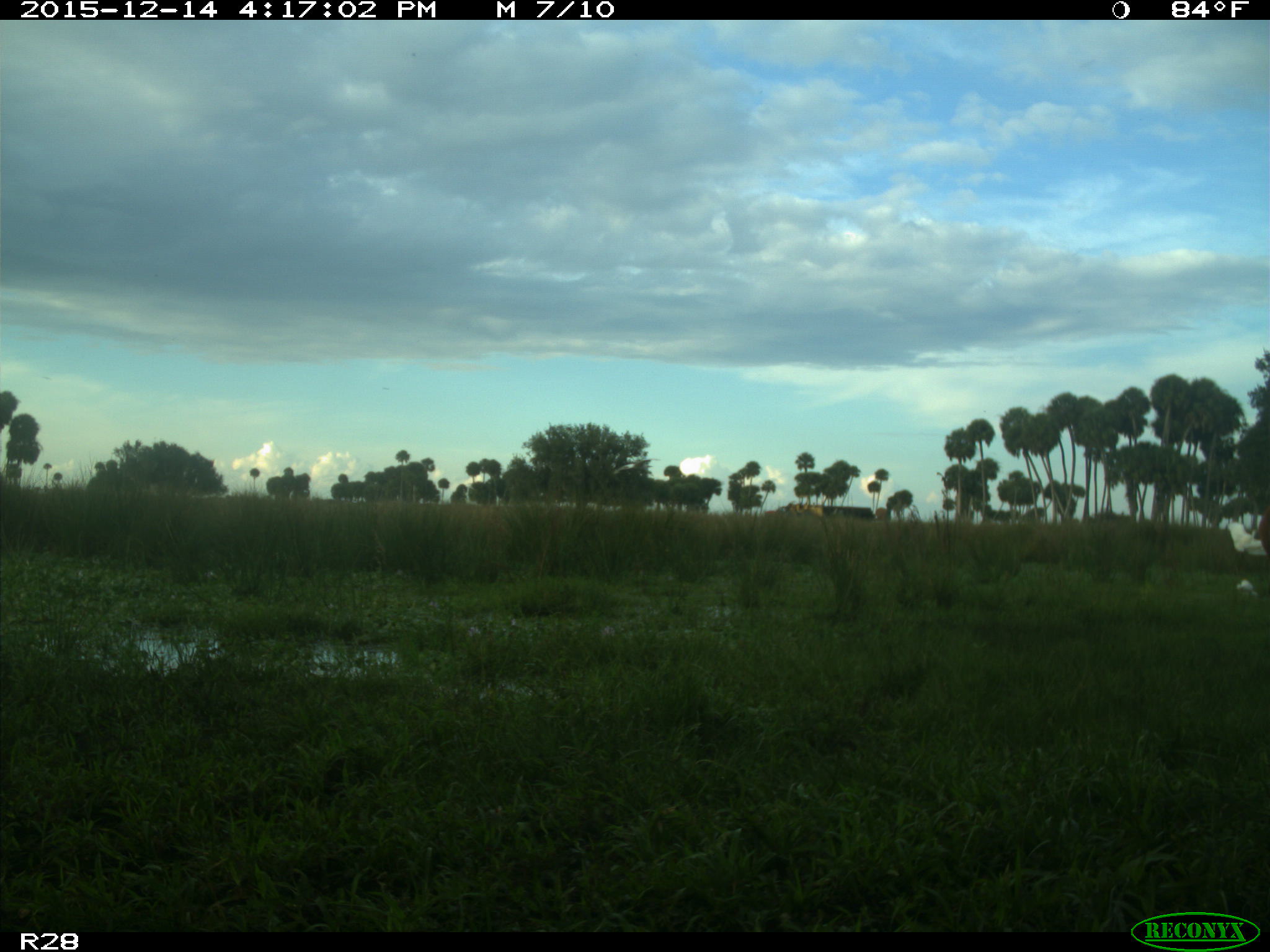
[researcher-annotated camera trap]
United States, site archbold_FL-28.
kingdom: Animalia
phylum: Chordata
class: Mammalia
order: Artiodactyla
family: Bovidae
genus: Bos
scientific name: Bos taurus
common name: domestic cow